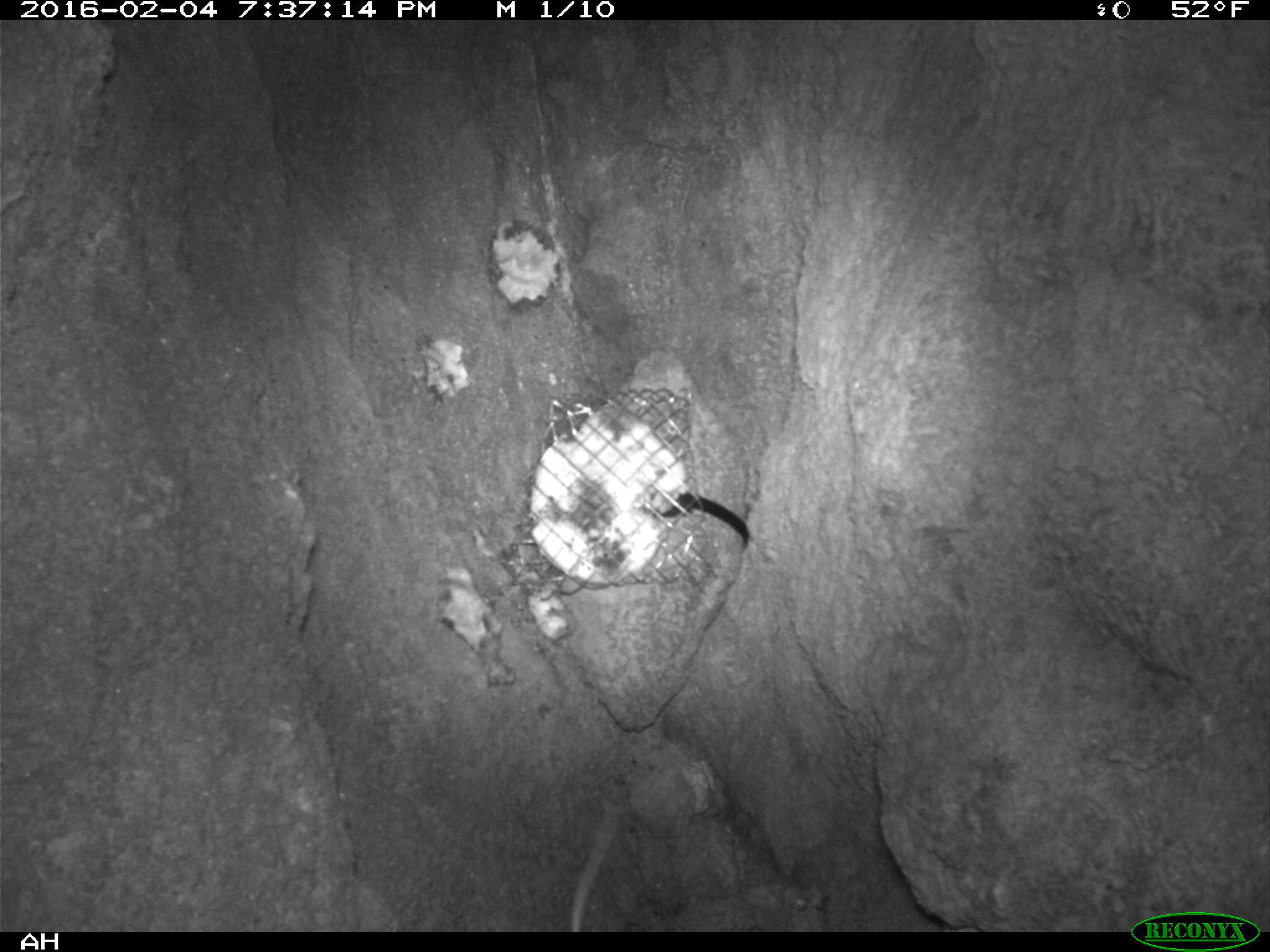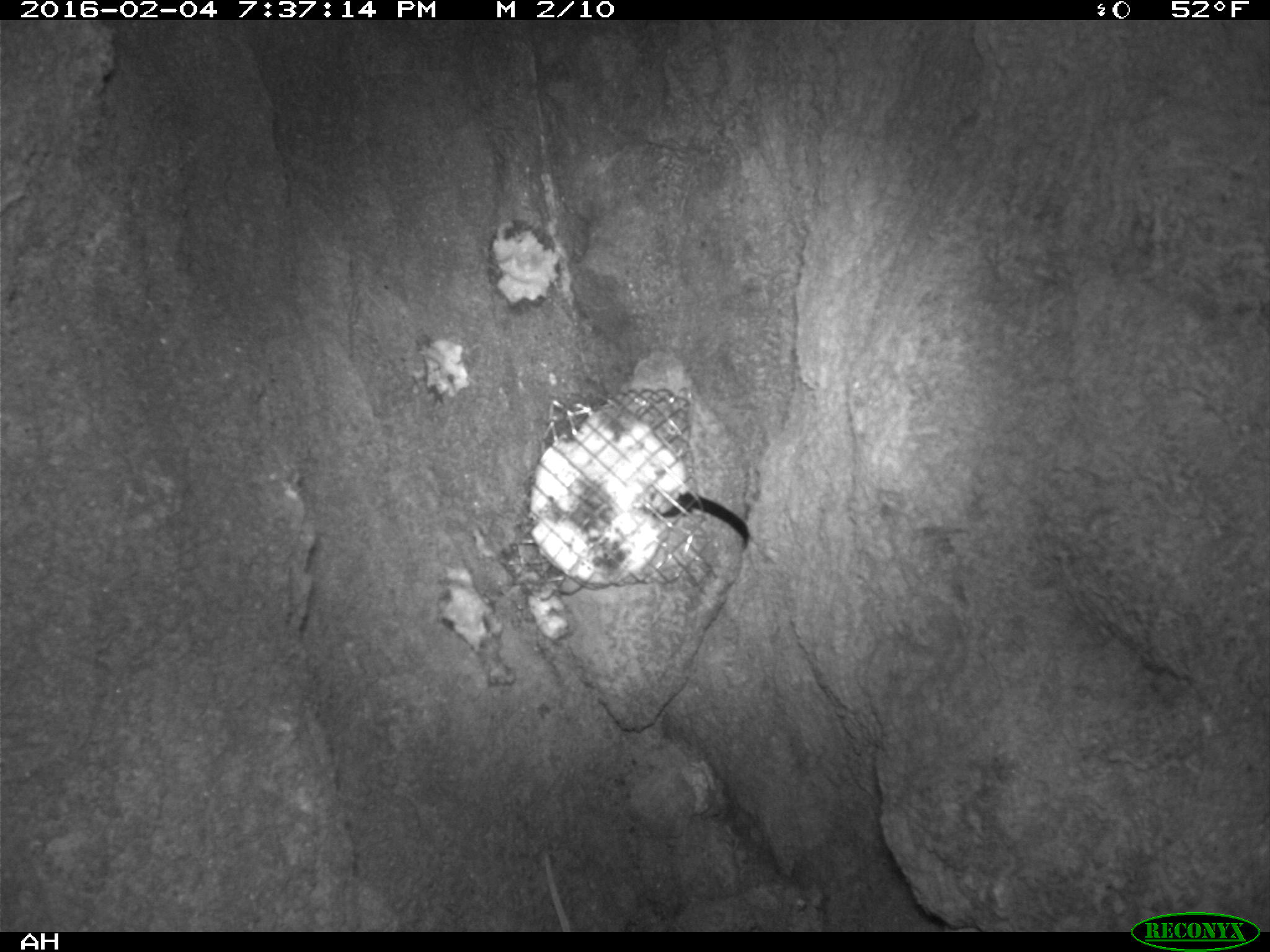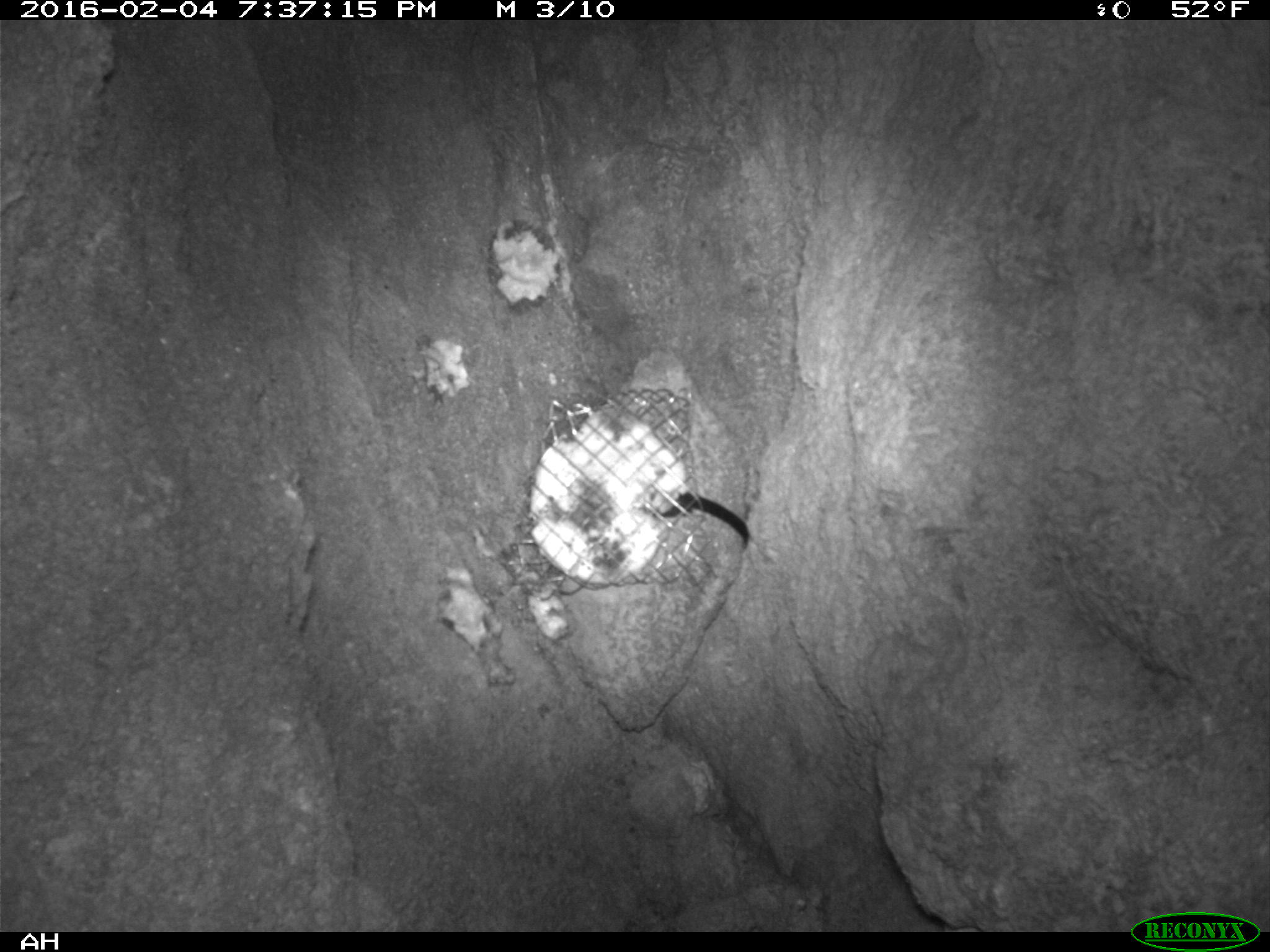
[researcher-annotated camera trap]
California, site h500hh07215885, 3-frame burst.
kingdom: Animalia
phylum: Chordata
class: Mammalia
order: Rodentia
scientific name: Rodentia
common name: rodent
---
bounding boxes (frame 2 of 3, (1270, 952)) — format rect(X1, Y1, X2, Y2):
rodent: rect(541, 850, 575, 931)